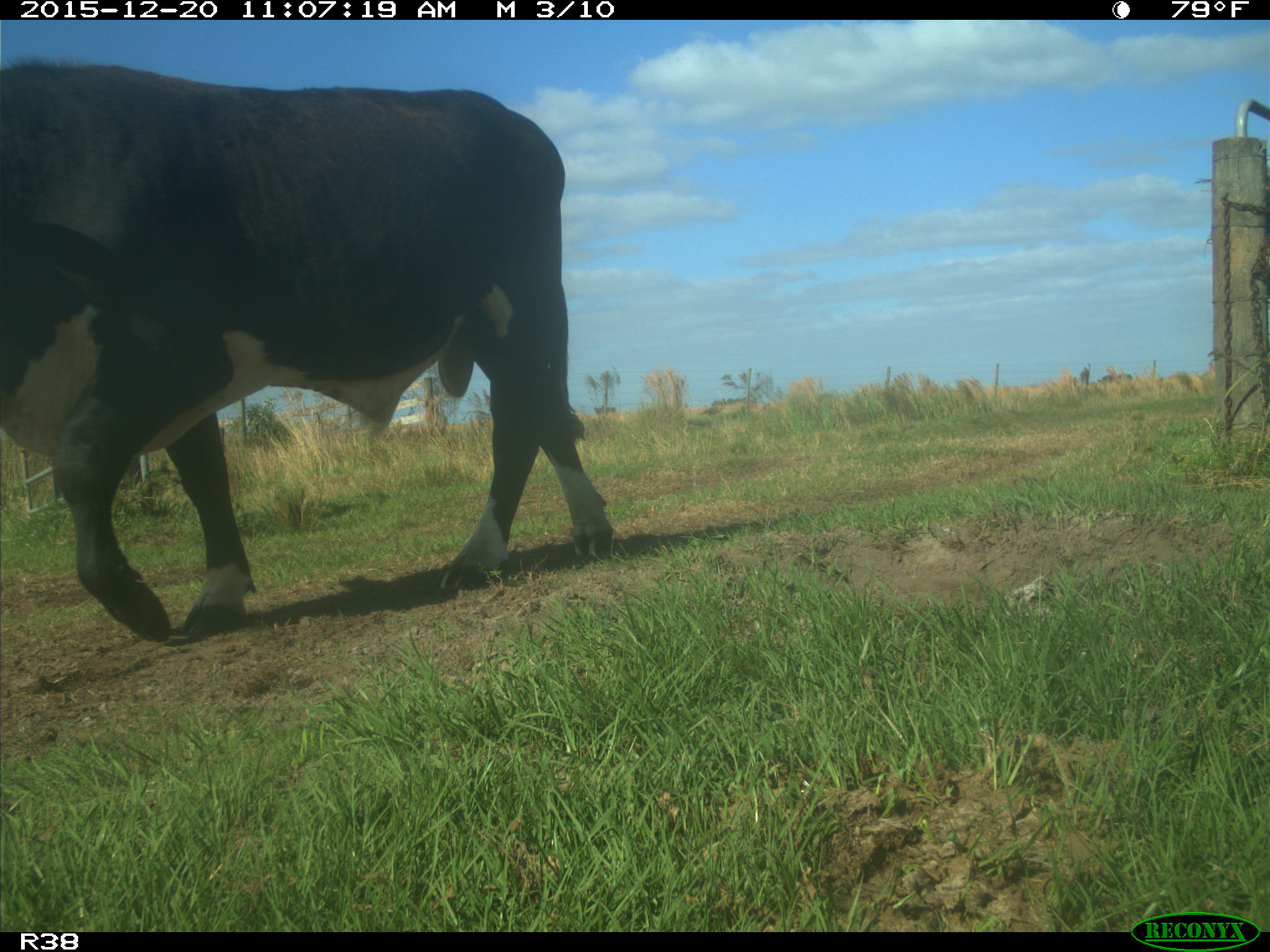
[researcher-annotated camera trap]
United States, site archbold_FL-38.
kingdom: Animalia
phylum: Chordata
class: Mammalia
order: Artiodactyla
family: Bovidae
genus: Bos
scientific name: Bos taurus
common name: domestic cow